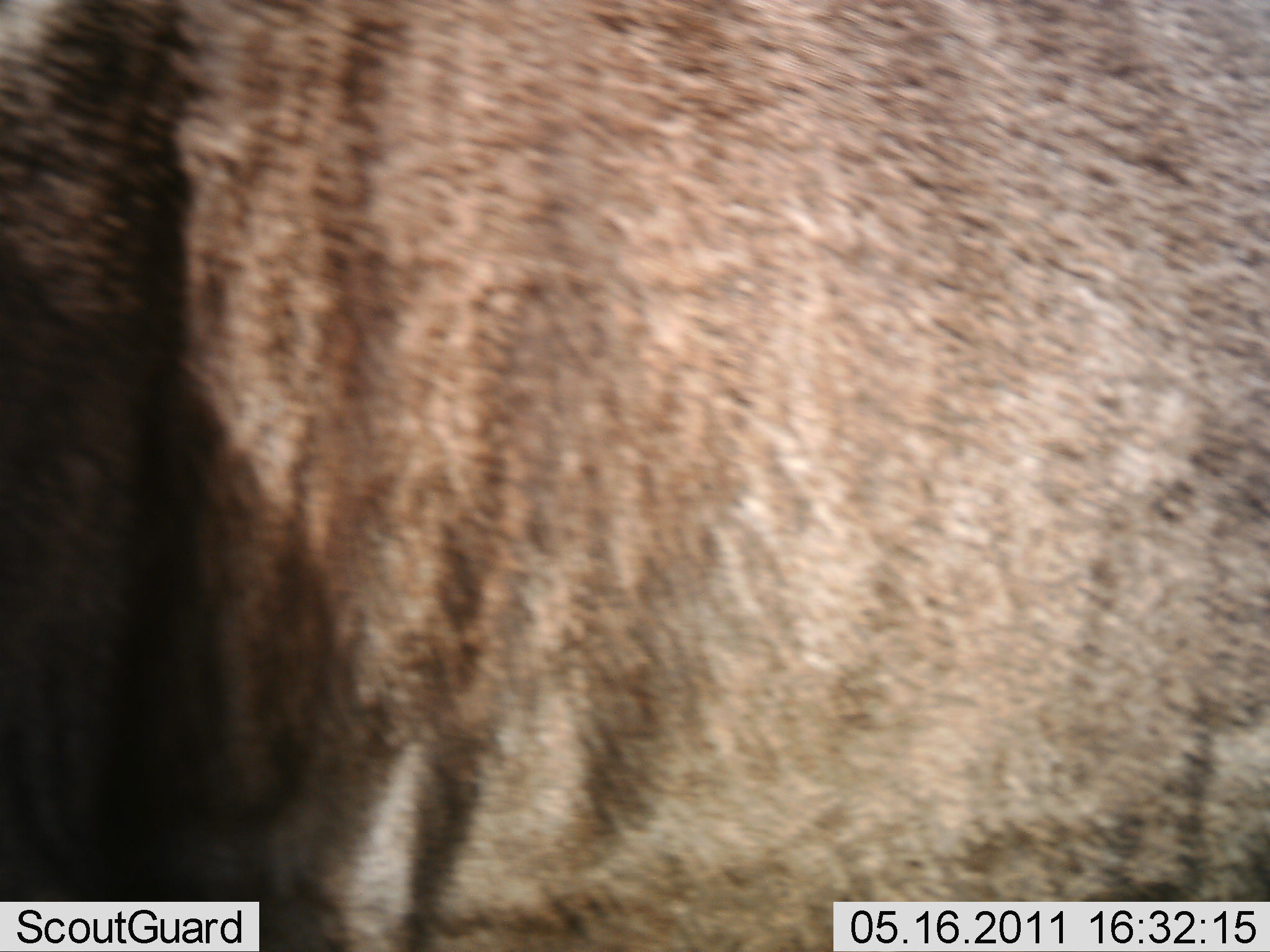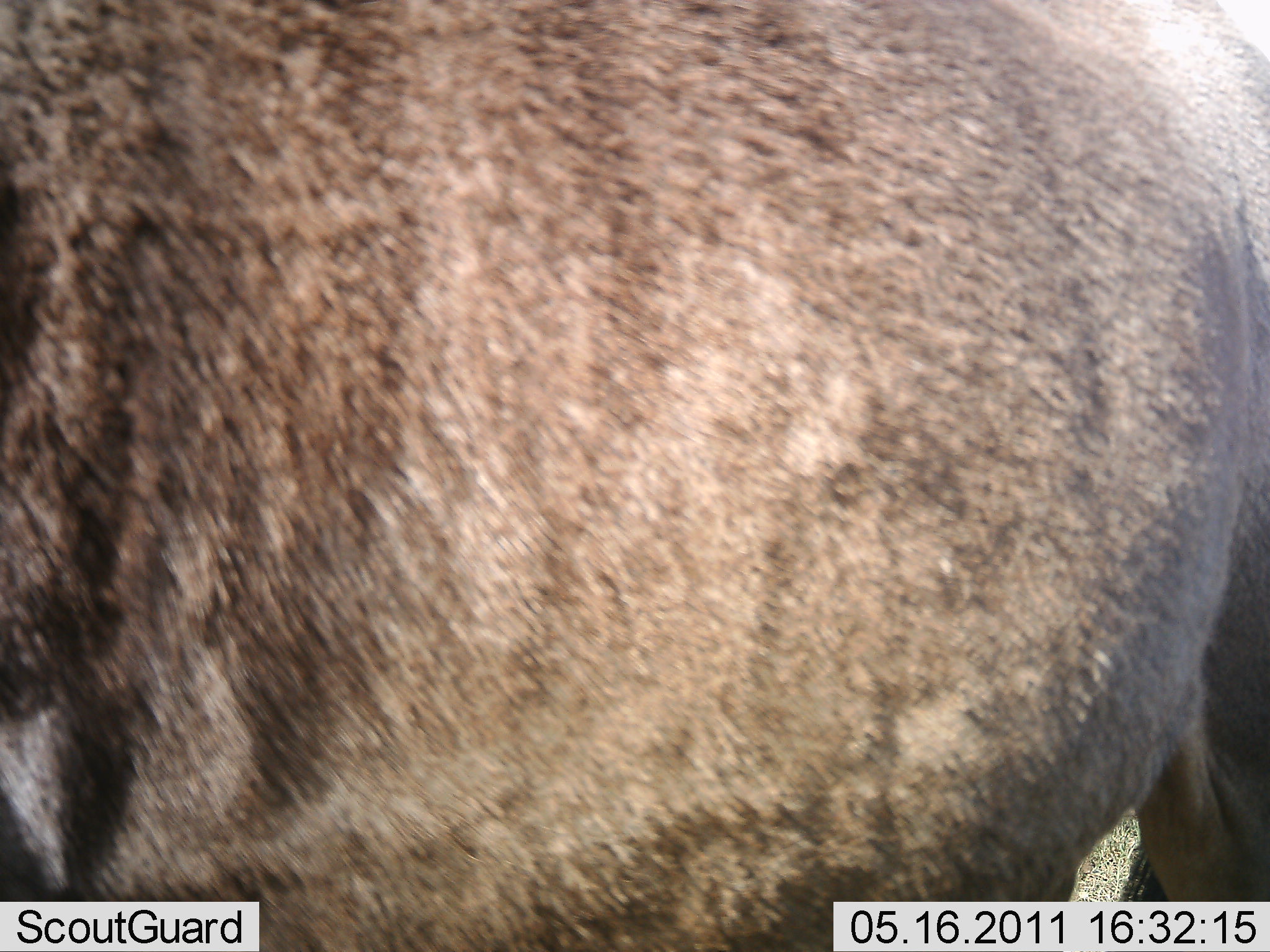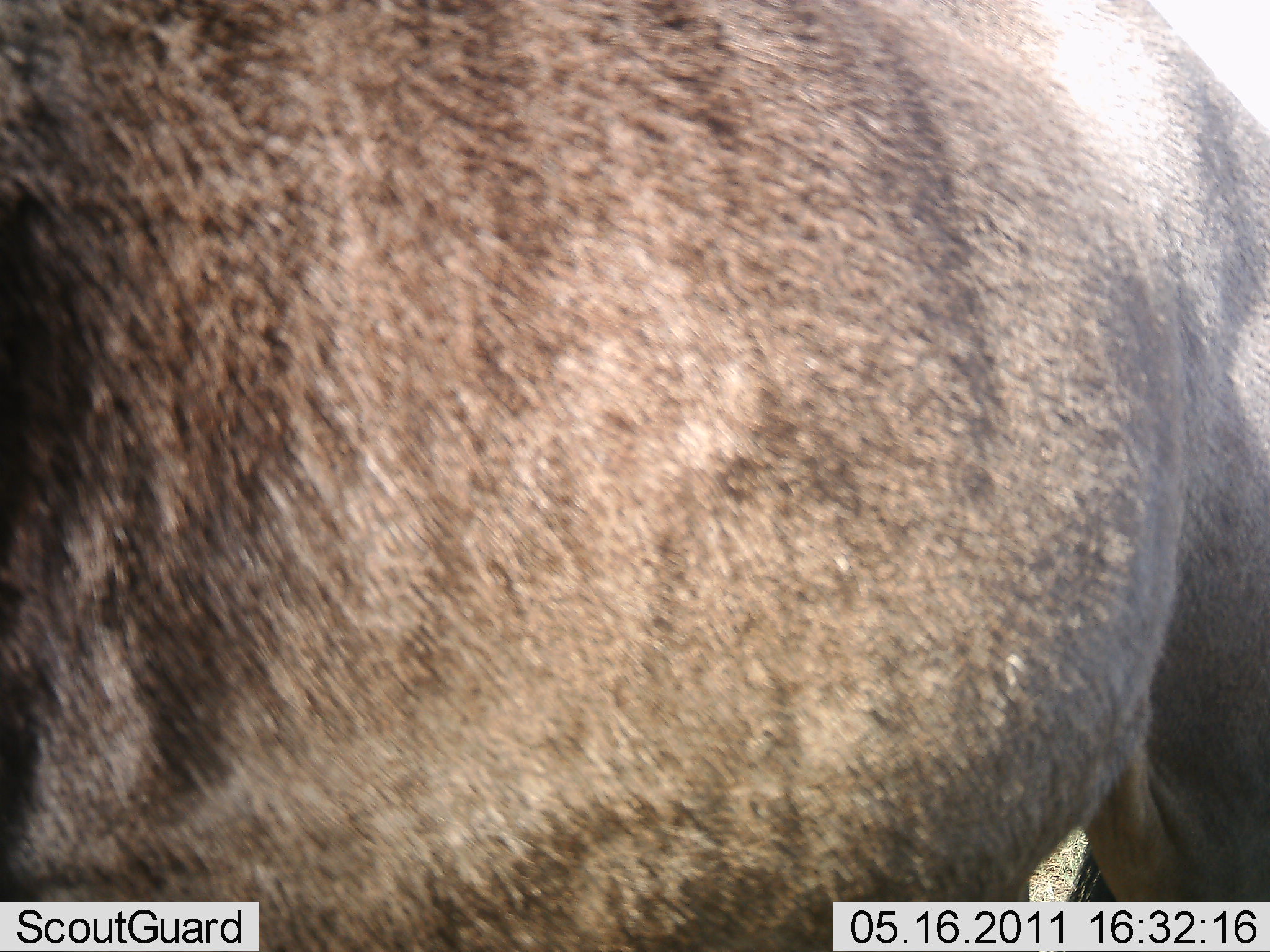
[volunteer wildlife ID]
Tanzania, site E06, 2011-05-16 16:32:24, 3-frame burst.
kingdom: Animalia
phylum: Chordata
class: Mammalia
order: Artiodactyla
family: Bovidae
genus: Connochaetes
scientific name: Connochaetes taurinus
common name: blue wildebeest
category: wildebeest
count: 1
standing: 67%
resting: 0%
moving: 33%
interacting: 0%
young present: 0%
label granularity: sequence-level